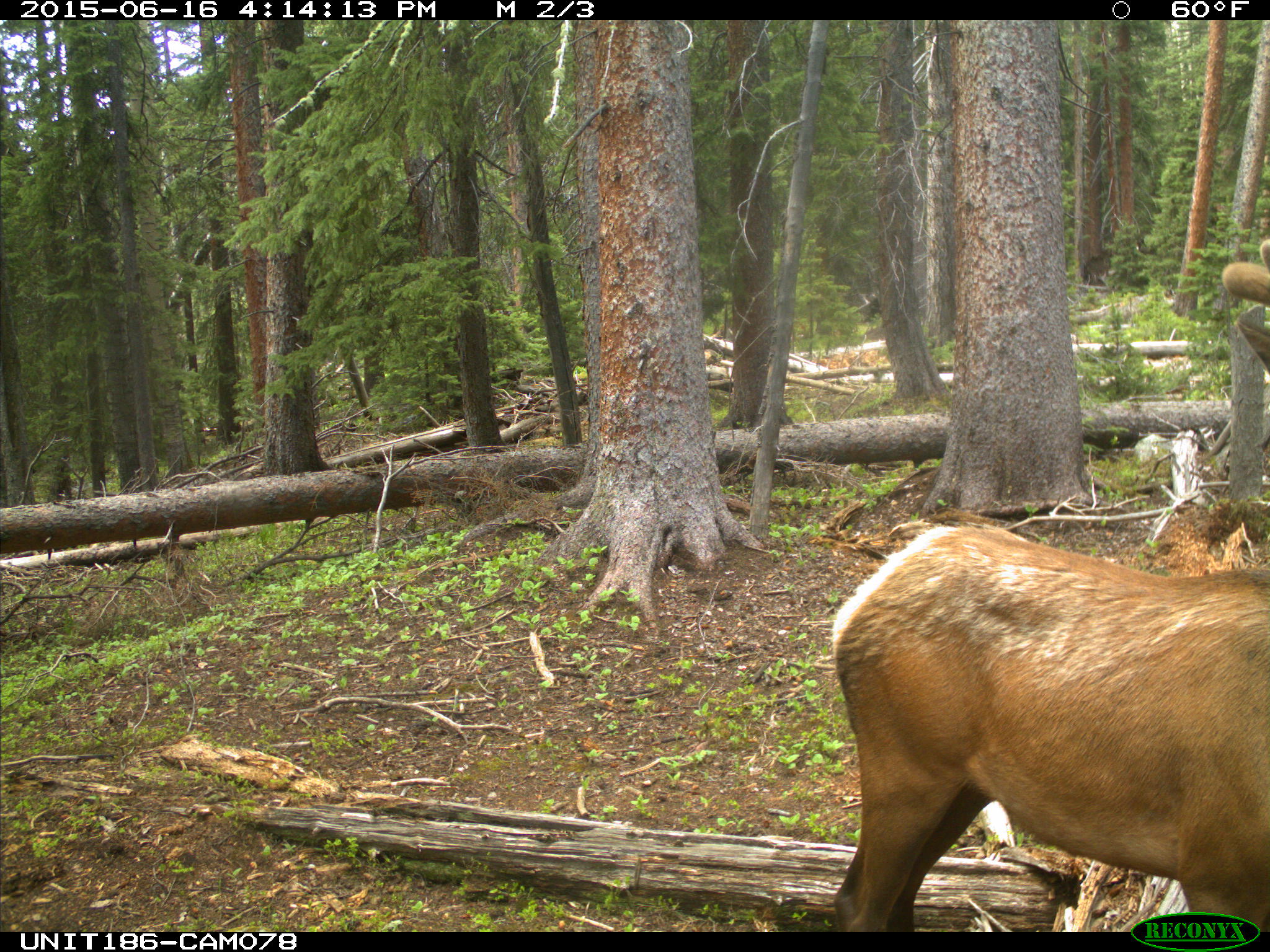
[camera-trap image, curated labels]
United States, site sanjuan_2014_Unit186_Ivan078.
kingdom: Animalia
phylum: Chordata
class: Mammalia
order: Artiodactyla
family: Cervidae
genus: Cervus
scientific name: Cervus elaphus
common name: red deer